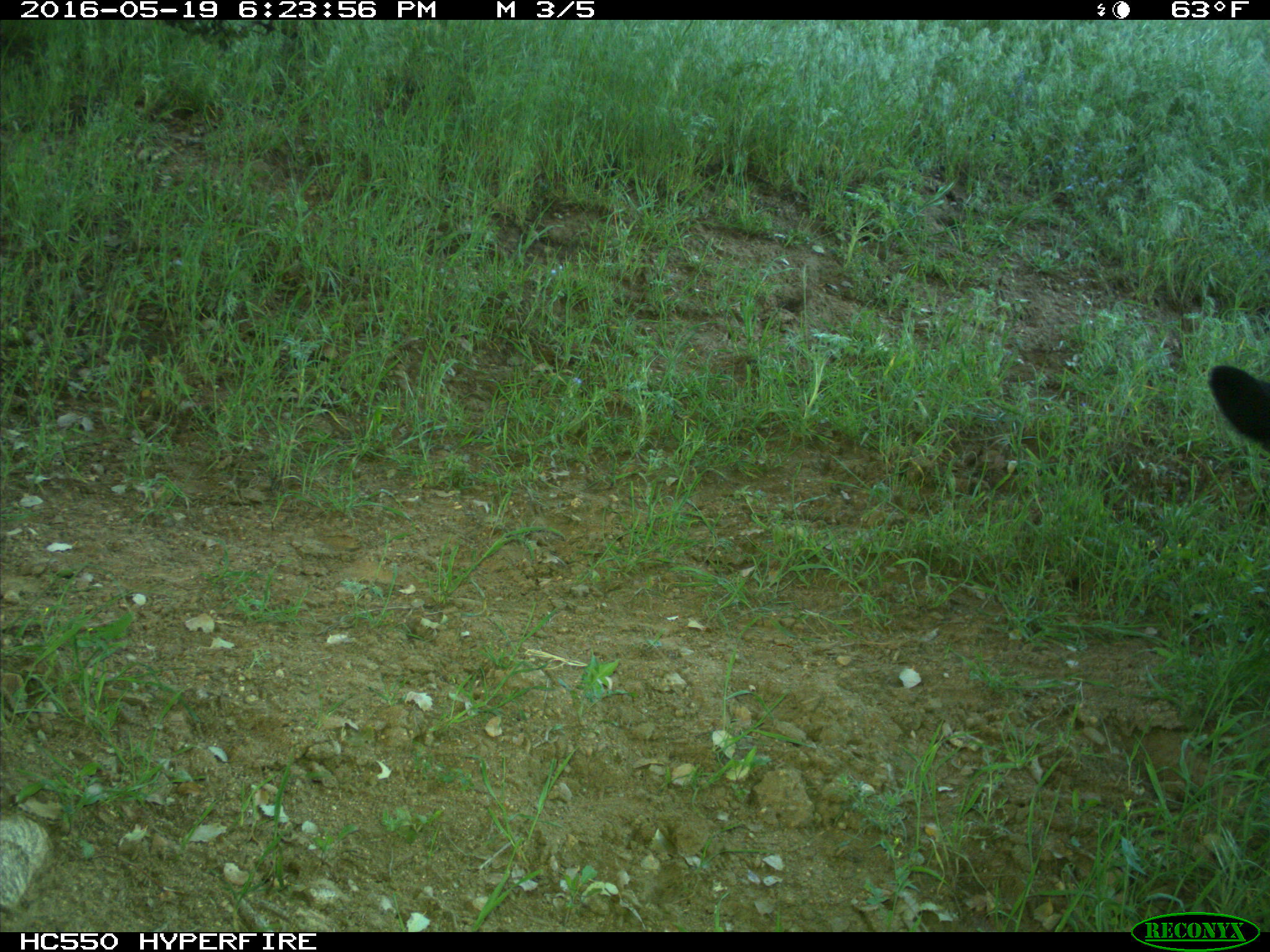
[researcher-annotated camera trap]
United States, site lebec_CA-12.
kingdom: Animalia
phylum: Chordata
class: Mammalia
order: Artiodactyla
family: Bovidae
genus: Bos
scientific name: Bos taurus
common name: domestic cow